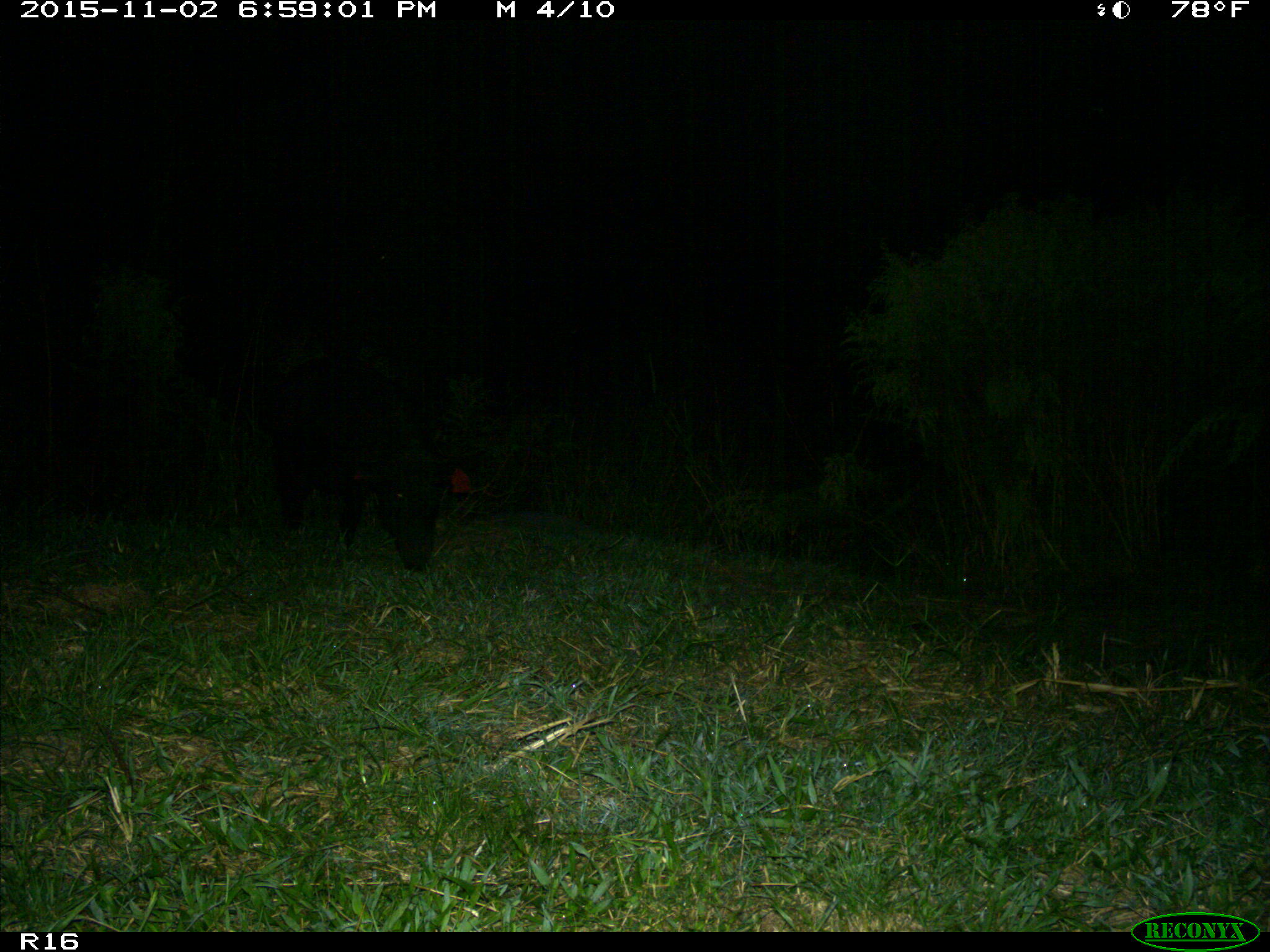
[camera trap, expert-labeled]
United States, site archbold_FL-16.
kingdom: Animalia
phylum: Chordata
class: Mammalia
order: Artiodactyla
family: Suidae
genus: Sus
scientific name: Sus scrofa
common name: wild boar